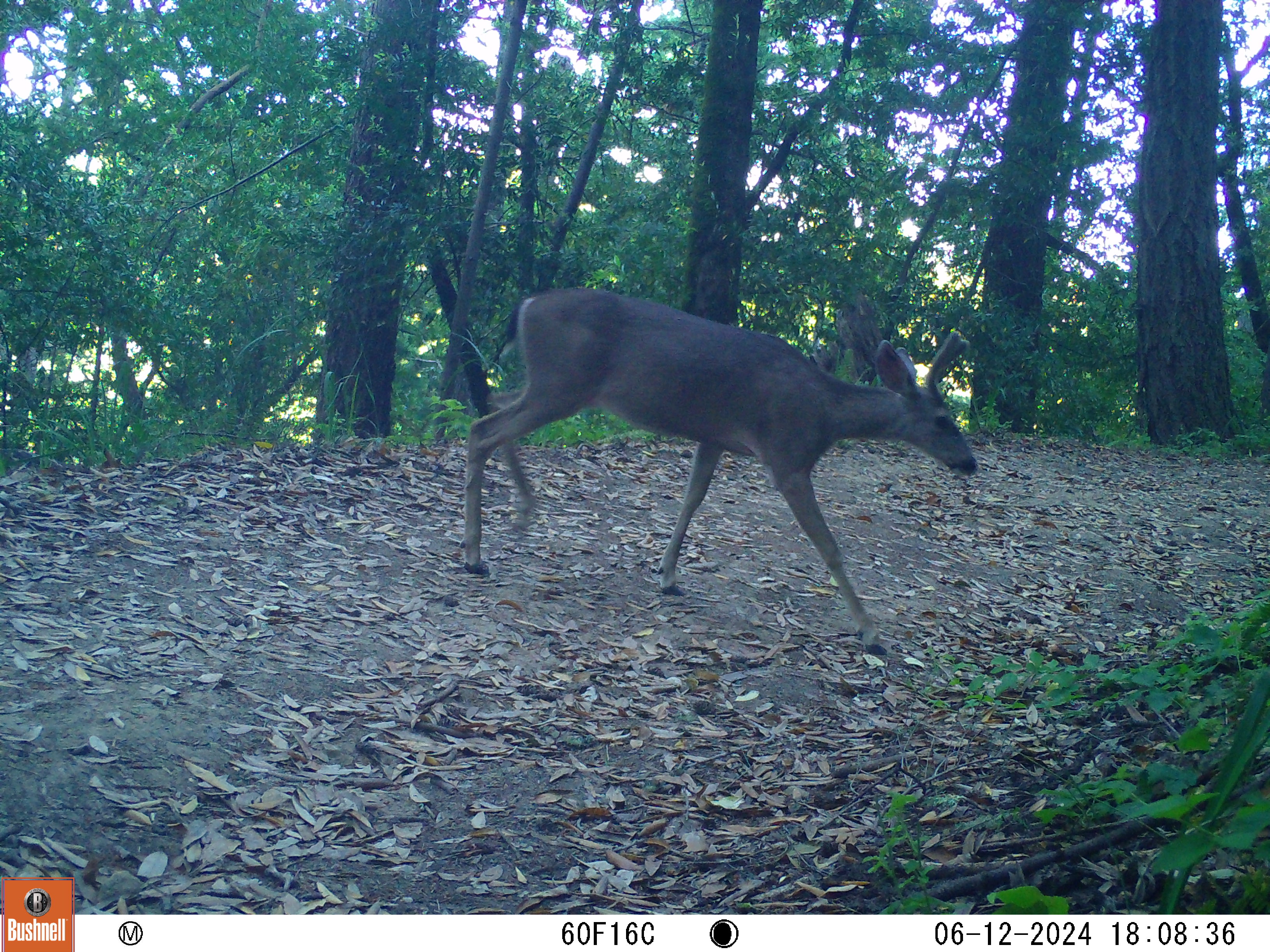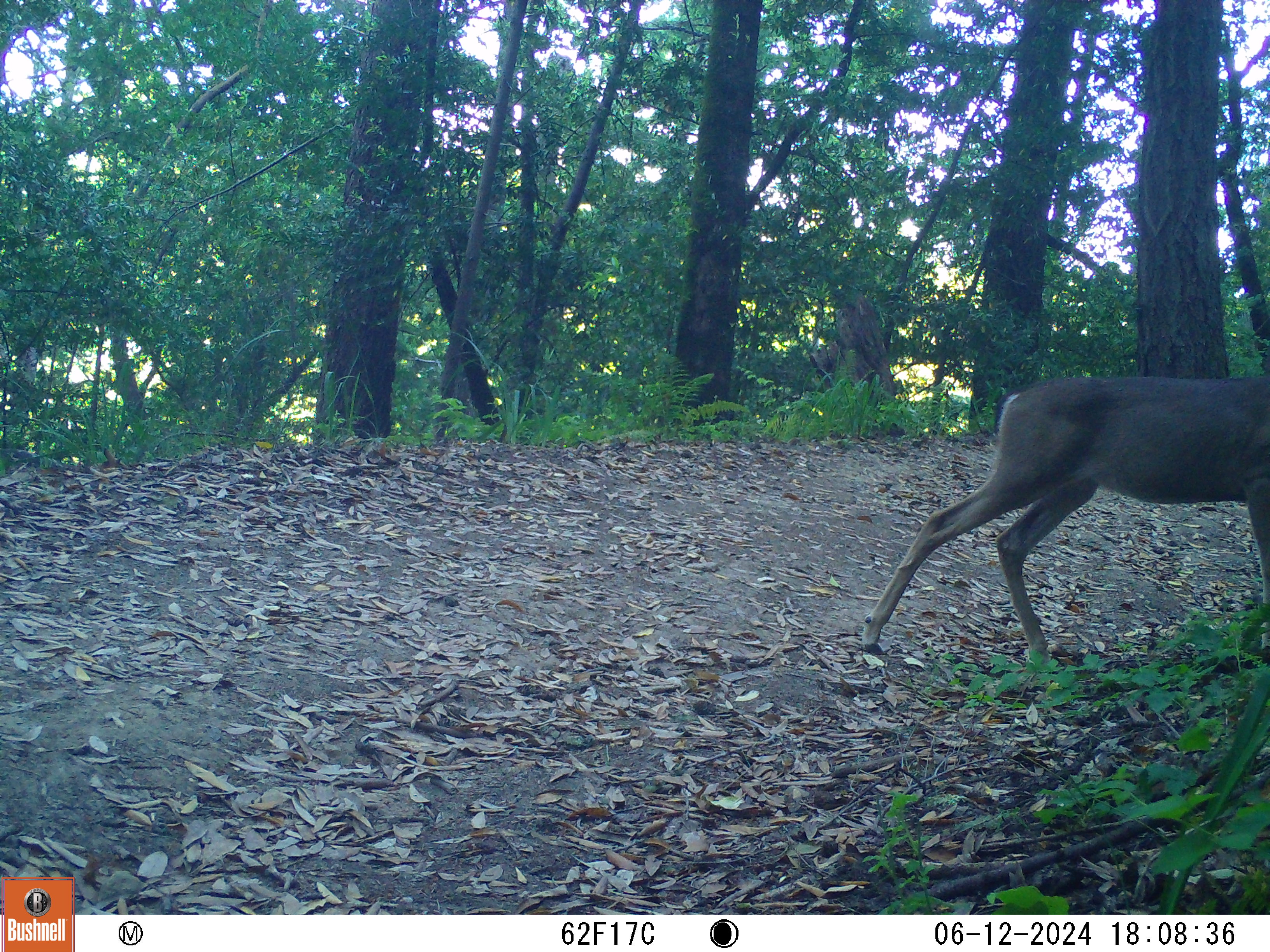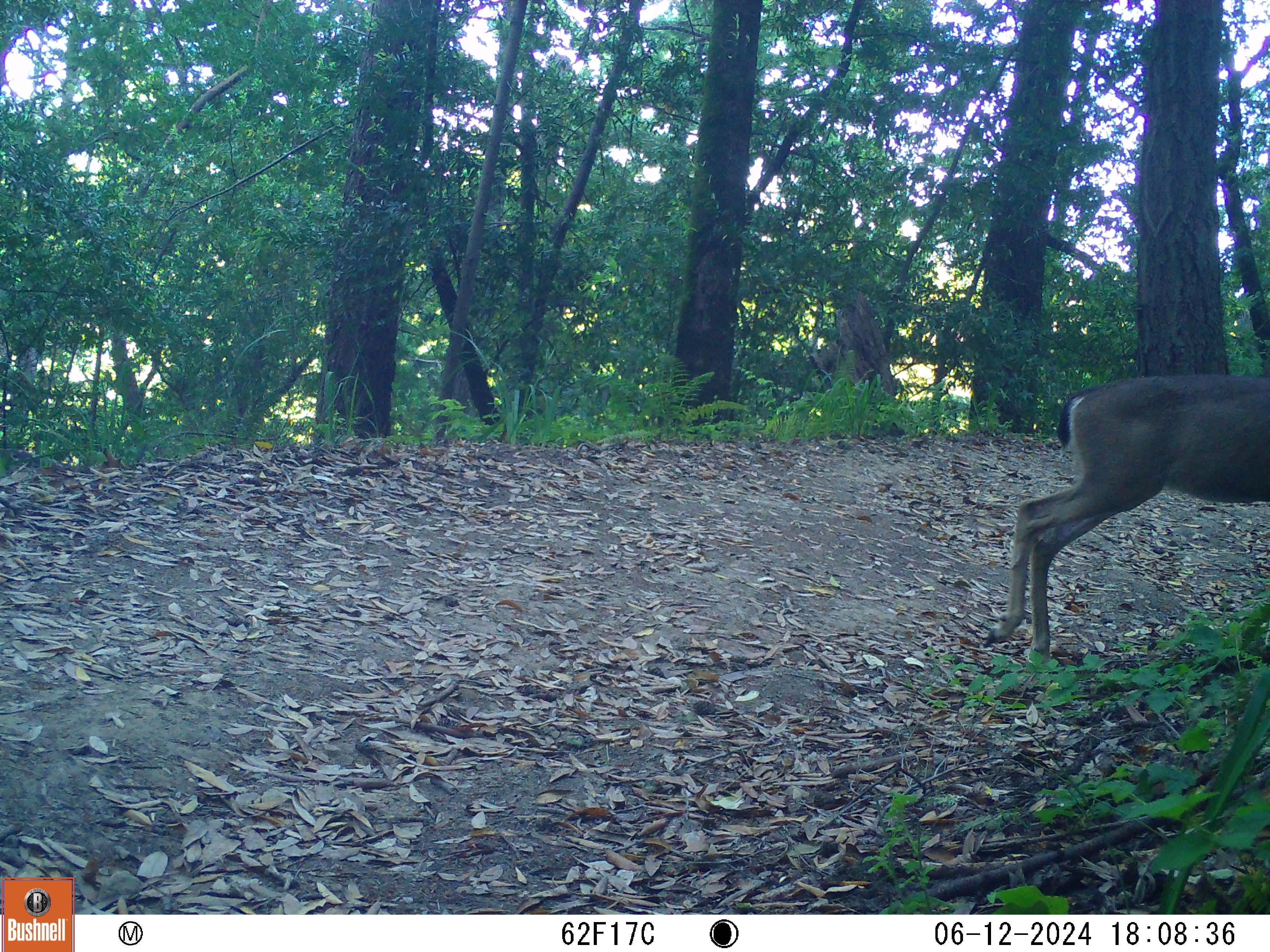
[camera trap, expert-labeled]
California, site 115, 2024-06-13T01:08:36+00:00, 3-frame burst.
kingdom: Animalia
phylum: Chordata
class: Mammalia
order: Artiodactyla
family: Cervidae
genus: Odocoileus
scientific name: Odocoileus hemionus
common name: mule deer